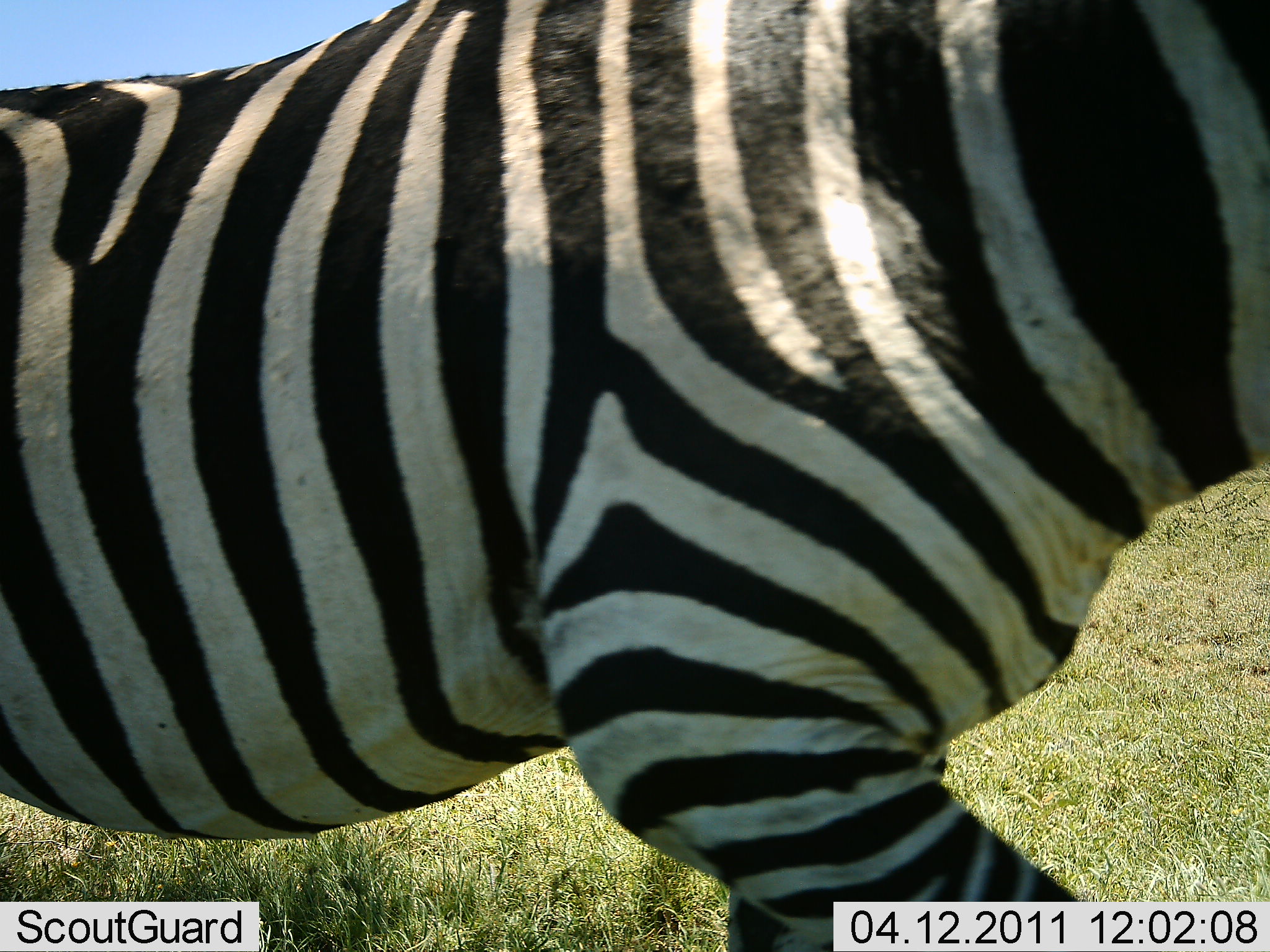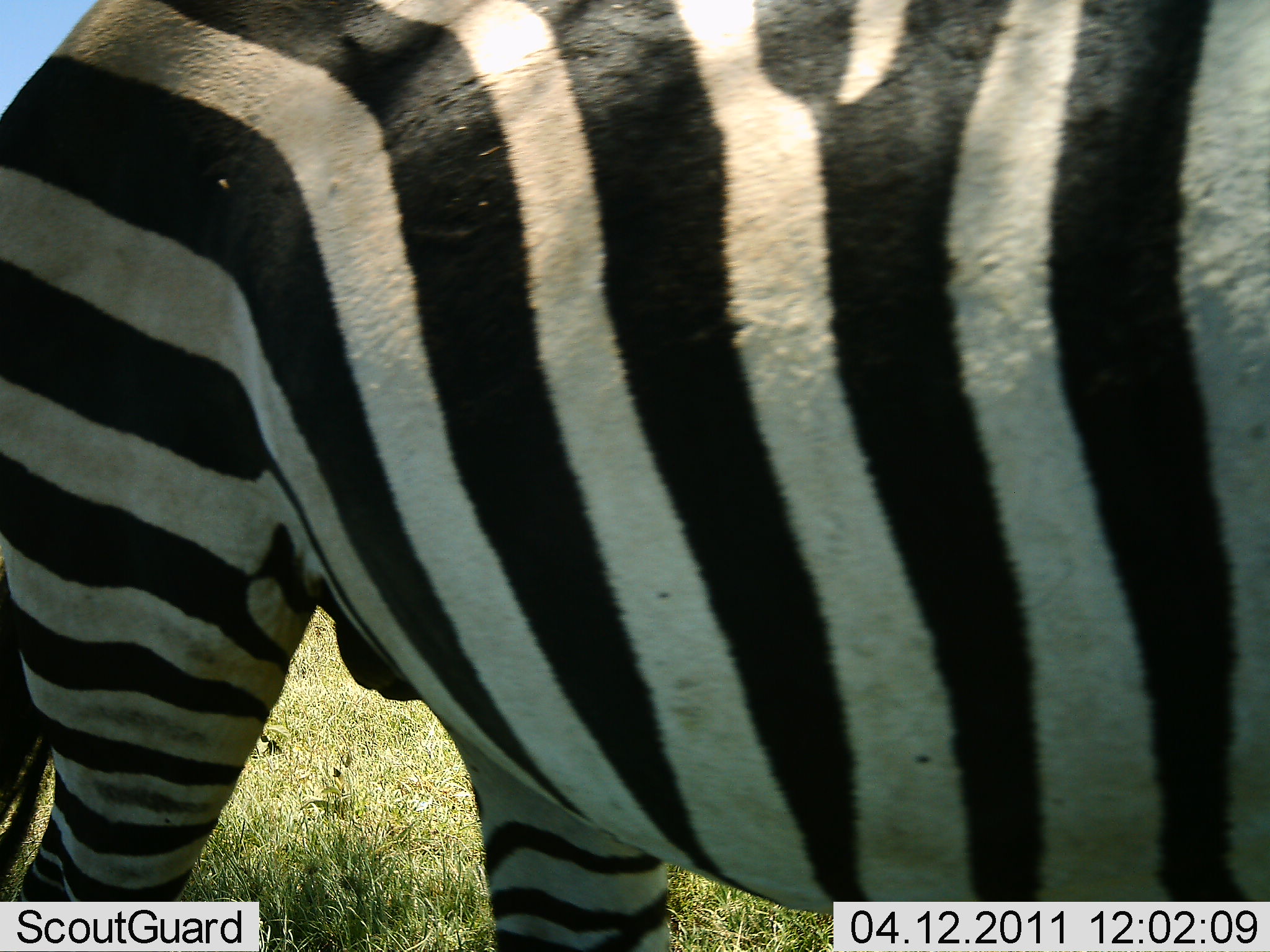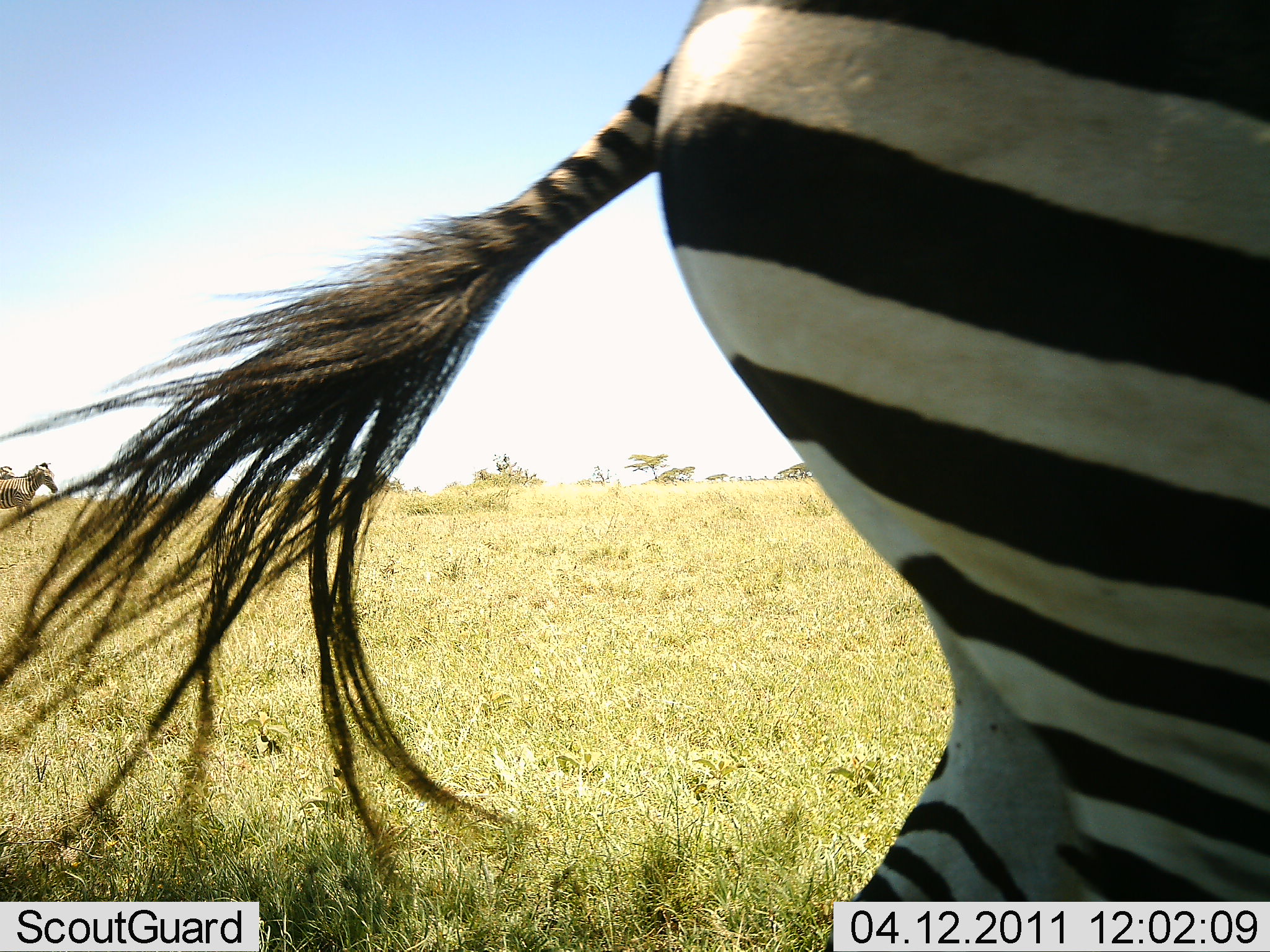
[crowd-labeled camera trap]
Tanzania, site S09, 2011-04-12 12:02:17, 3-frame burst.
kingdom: Animalia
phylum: Chordata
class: Mammalia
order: Perissodactyla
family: Equidae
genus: Equus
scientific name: Equus quagga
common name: plains zebra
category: zebra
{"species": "zebra (plains zebra) (Equus quagga)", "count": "2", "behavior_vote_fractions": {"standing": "8%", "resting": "0%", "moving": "100%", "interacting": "0%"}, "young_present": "0%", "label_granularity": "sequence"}